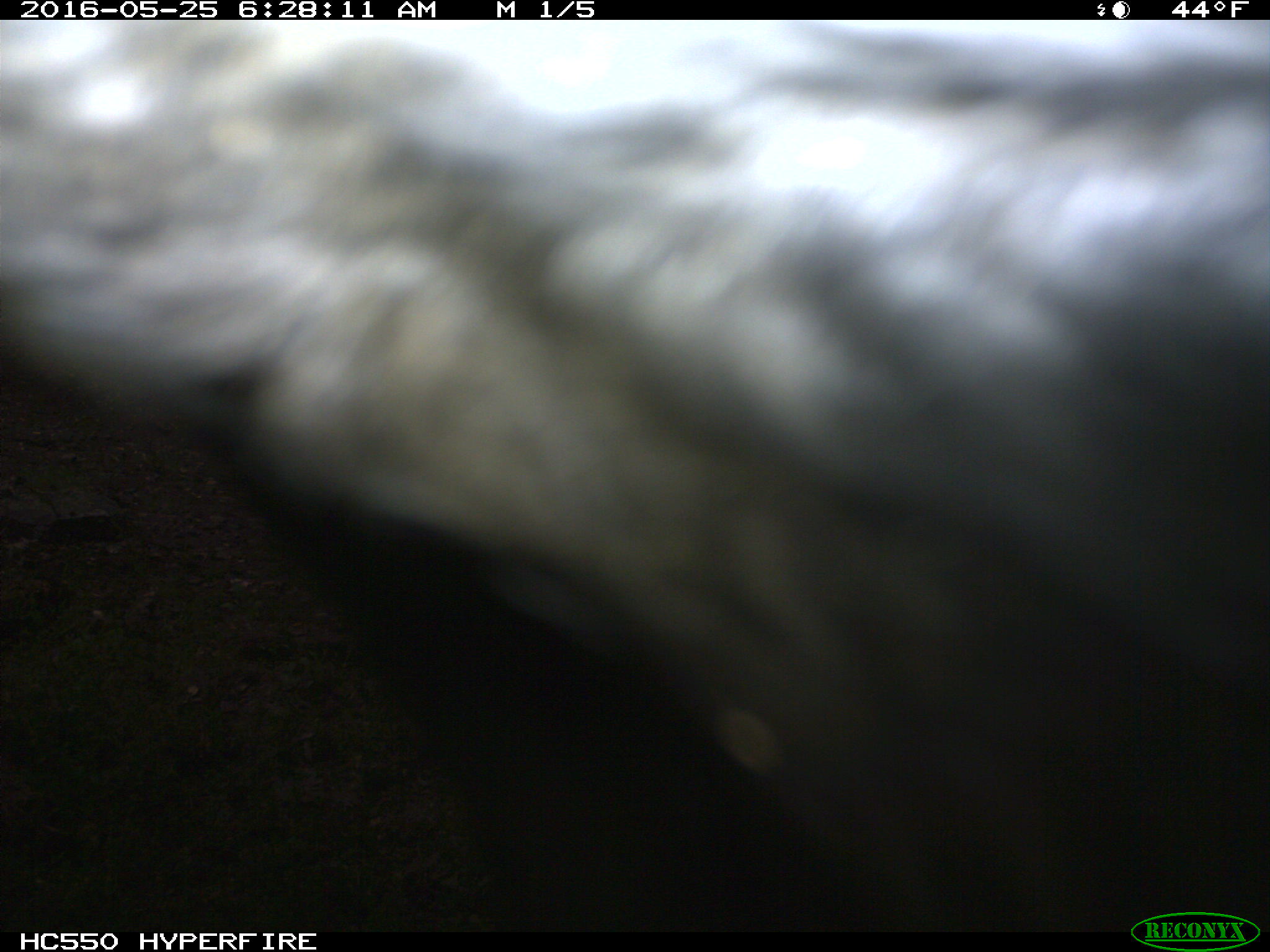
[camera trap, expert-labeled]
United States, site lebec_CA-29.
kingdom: Animalia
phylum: Chordata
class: Mammalia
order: Artiodactyla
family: Bovidae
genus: Bos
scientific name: Bos taurus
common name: domestic cow